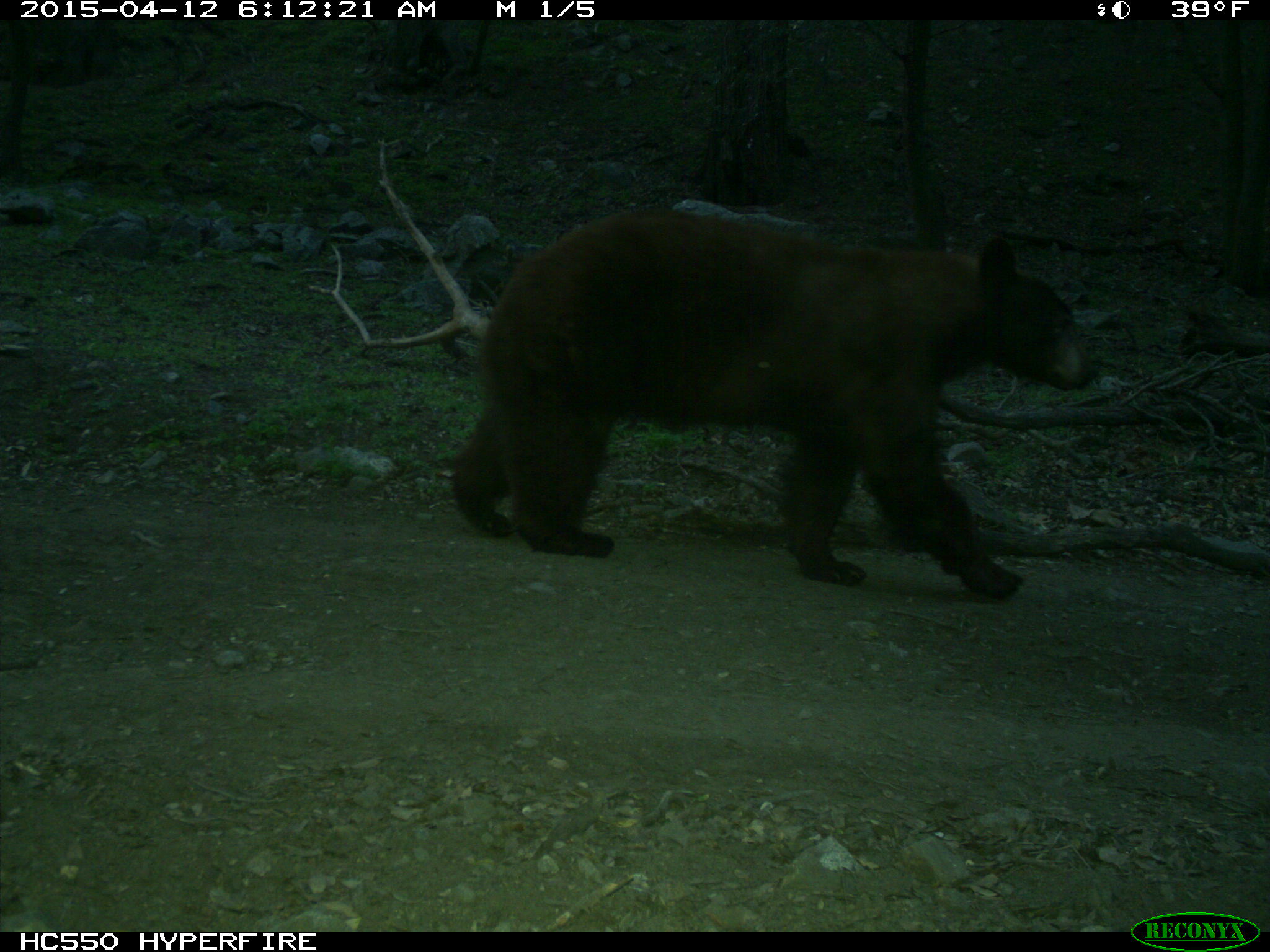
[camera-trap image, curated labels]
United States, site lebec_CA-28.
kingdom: Animalia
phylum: Chordata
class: Mammalia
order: Carnivora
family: Ursidae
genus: Ursus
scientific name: Ursus americanus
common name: american black bear